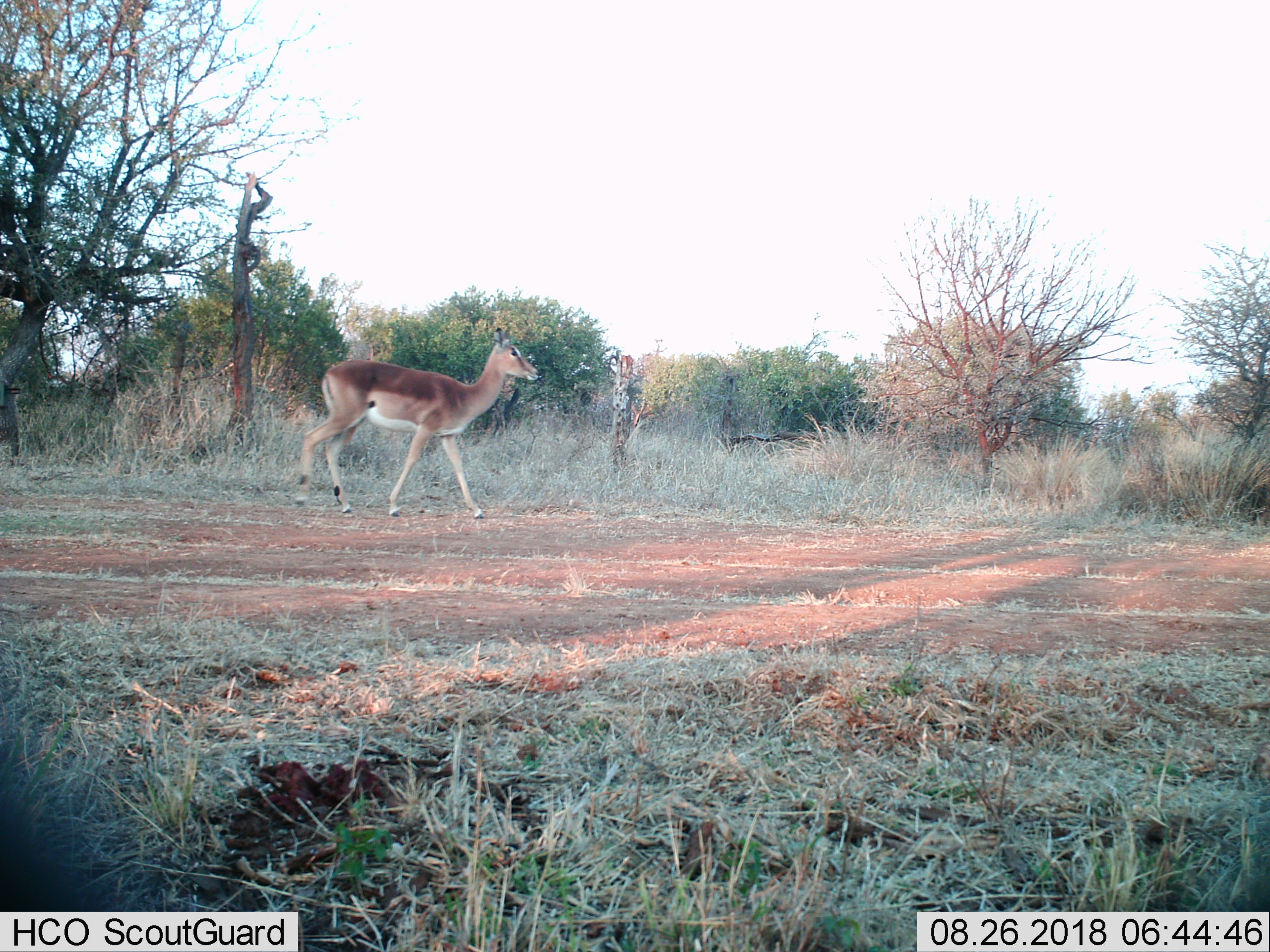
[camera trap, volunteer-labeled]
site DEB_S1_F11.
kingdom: Animalia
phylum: Chordata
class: Mammalia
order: Artiodactyla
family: Bovidae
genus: Aepyceros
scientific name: Aepyceros melampus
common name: impala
Impala (Aepyceros melampus), count 1. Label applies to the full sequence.